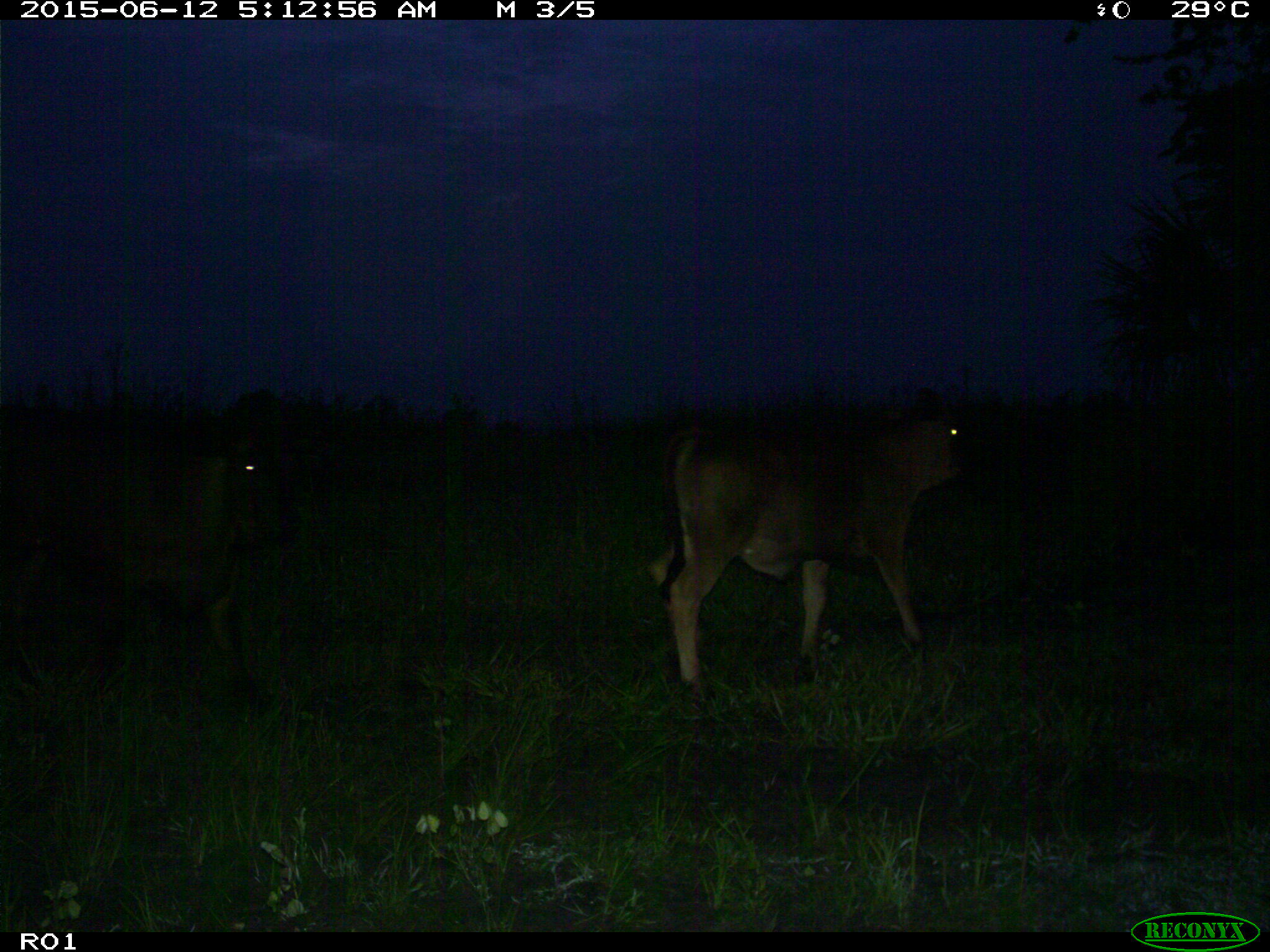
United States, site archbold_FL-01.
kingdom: Animalia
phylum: Chordata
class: Mammalia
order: Artiodactyla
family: Bovidae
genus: Bos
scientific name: Bos taurus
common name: domestic cow